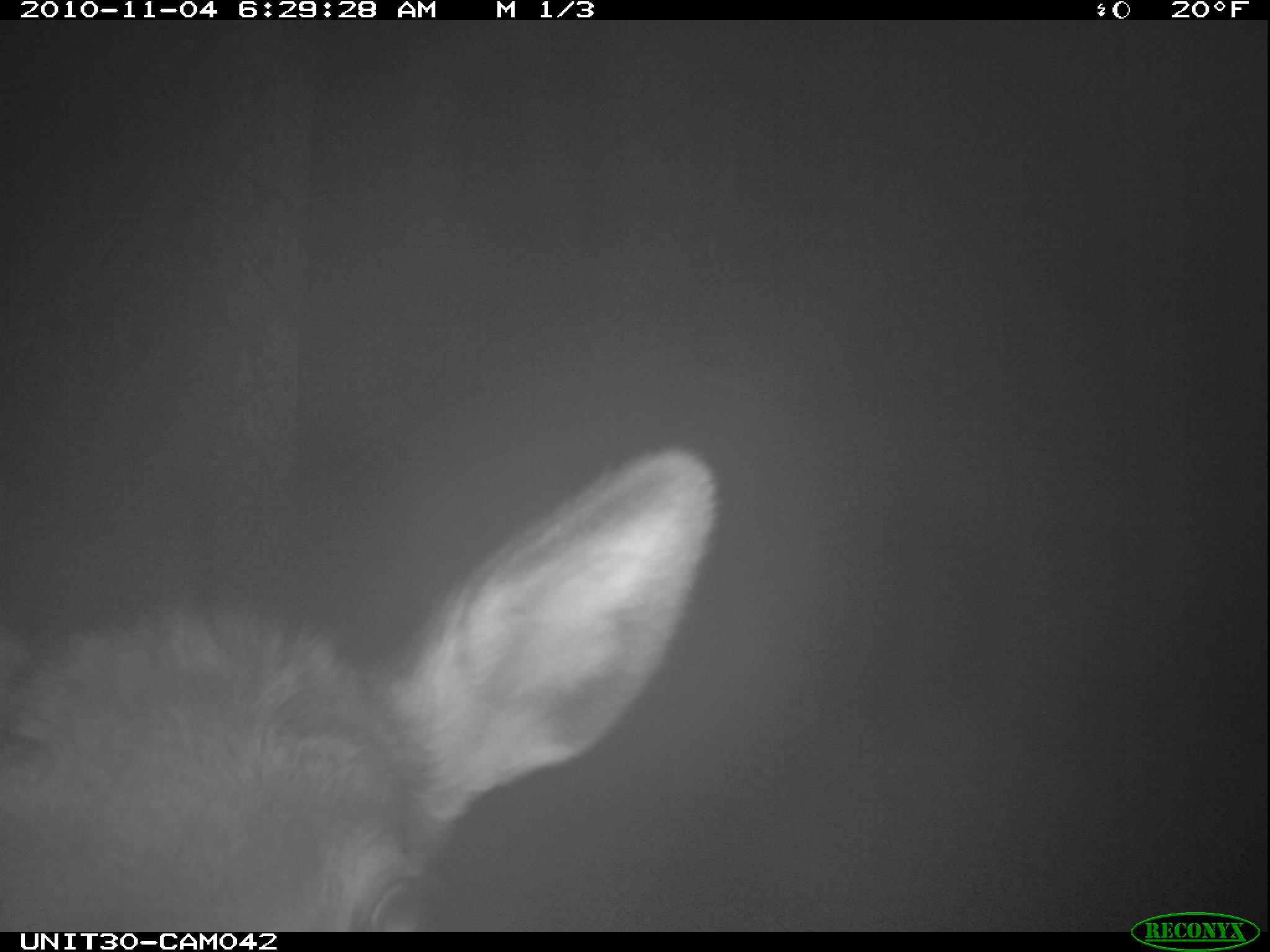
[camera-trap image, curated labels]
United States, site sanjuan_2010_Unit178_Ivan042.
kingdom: Animalia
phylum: Chordata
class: Mammalia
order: Artiodactyla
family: Cervidae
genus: Cervus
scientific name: Cervus elaphus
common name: red deer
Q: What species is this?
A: Cervus elaphus (red deer).